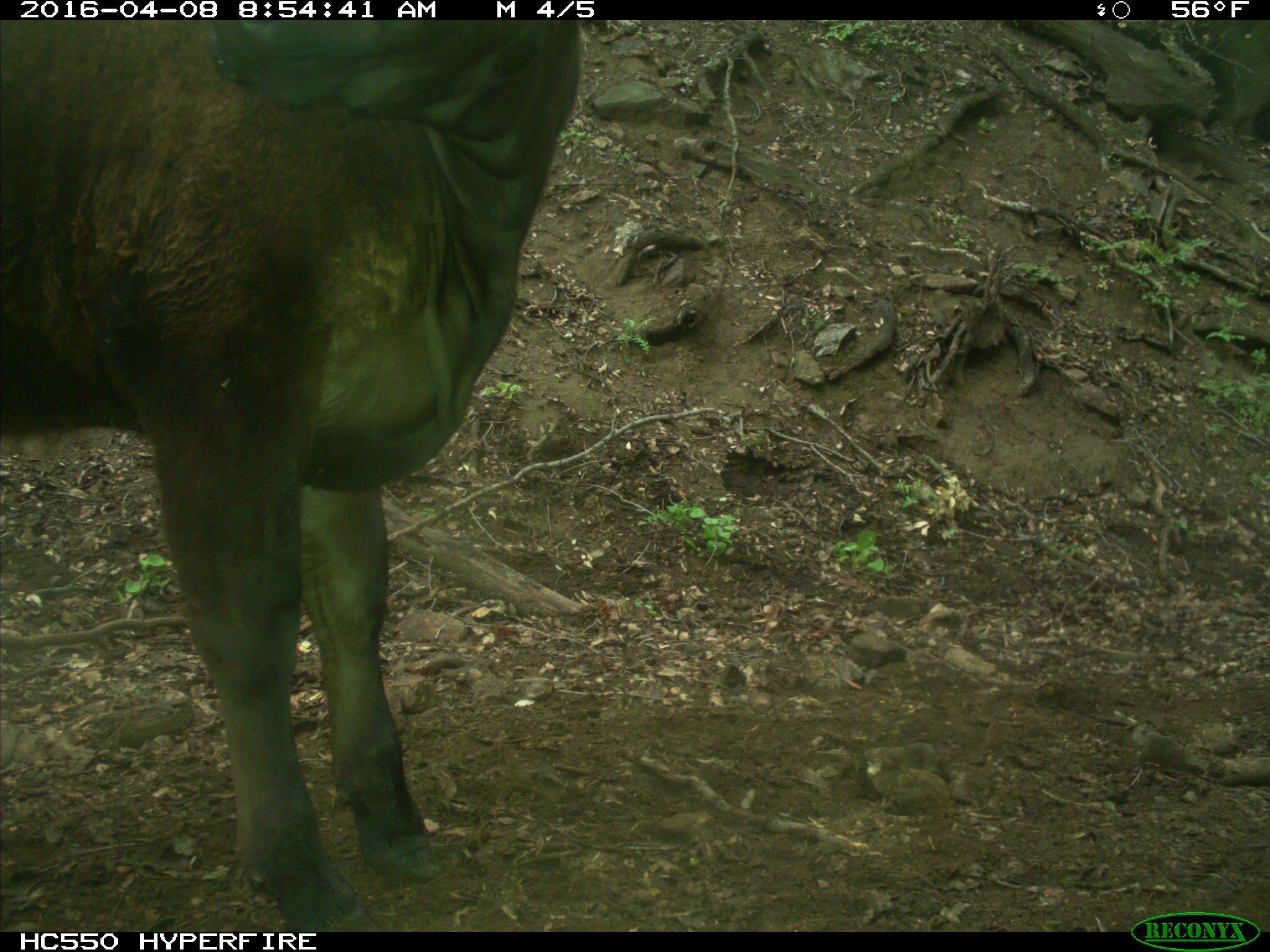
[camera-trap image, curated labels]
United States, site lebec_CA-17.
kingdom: Animalia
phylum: Chordata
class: Mammalia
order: Artiodactyla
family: Bovidae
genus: Bos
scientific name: Bos taurus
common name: domestic cow